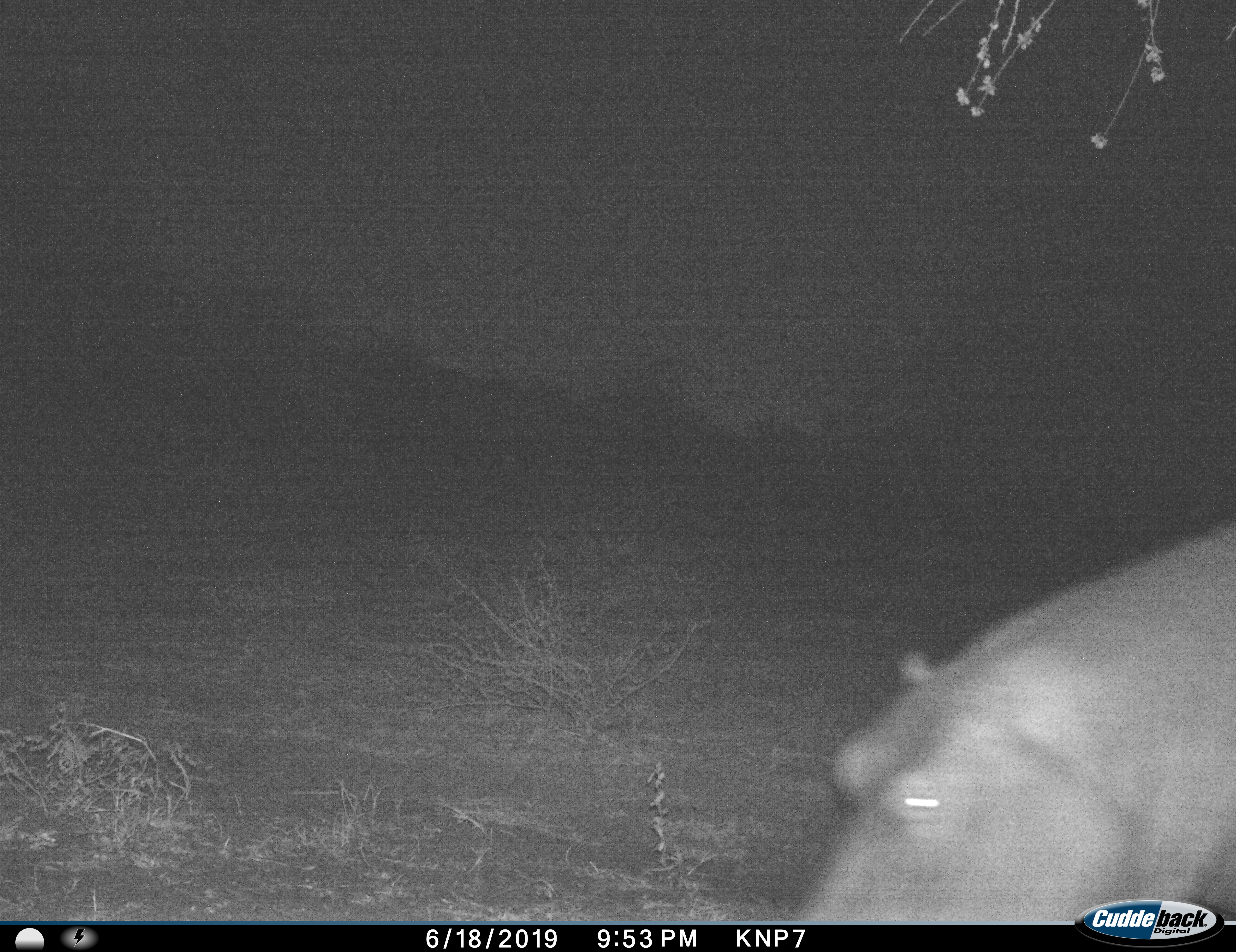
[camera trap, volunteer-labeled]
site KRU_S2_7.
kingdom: Animalia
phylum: Chordata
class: Mammalia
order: Artiodactyla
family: Hippopotamidae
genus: Hippopotamus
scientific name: Hippopotamus amphibius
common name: hippopotamus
Hippopotamus (Hippopotamus amphibius), count 1. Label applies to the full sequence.